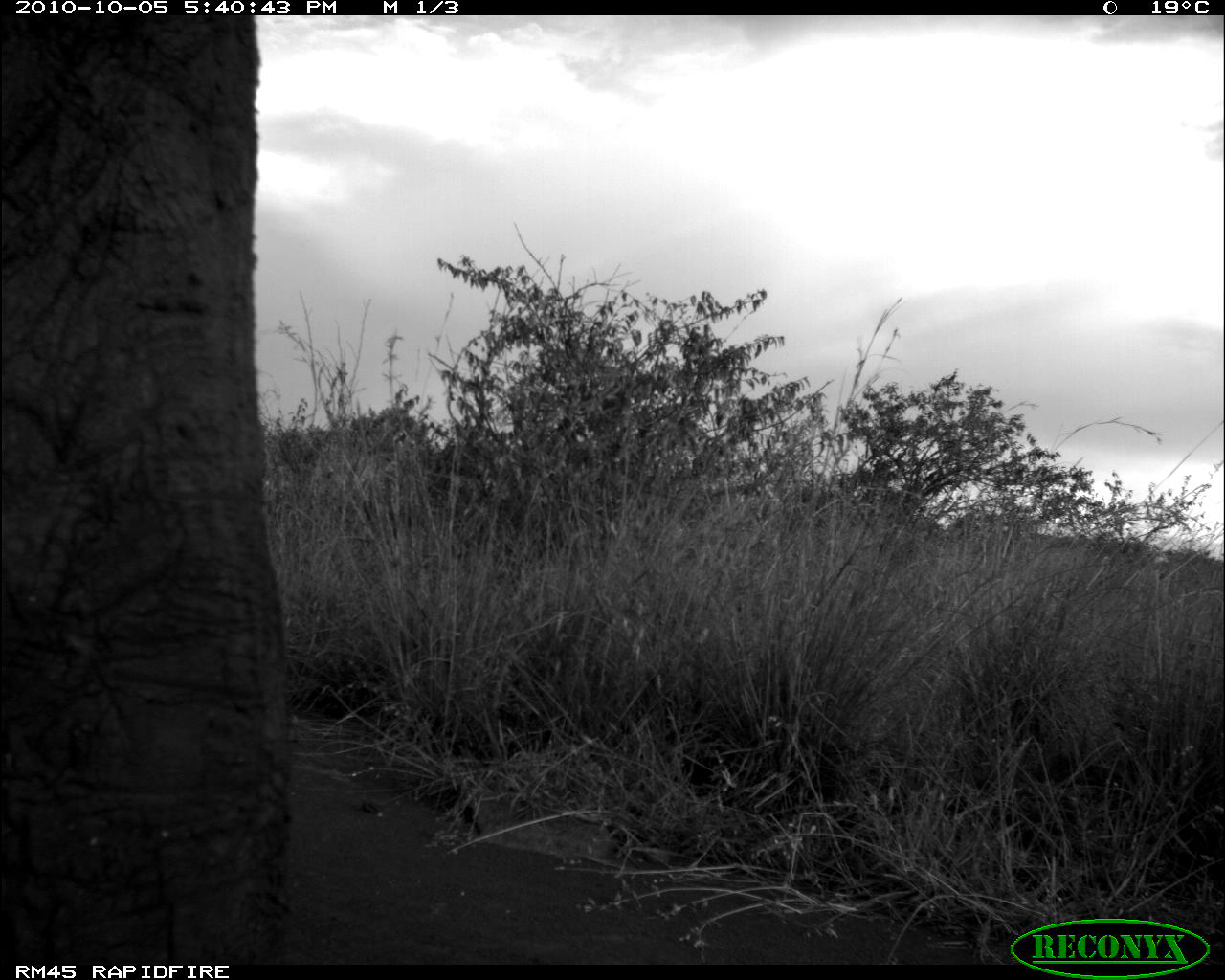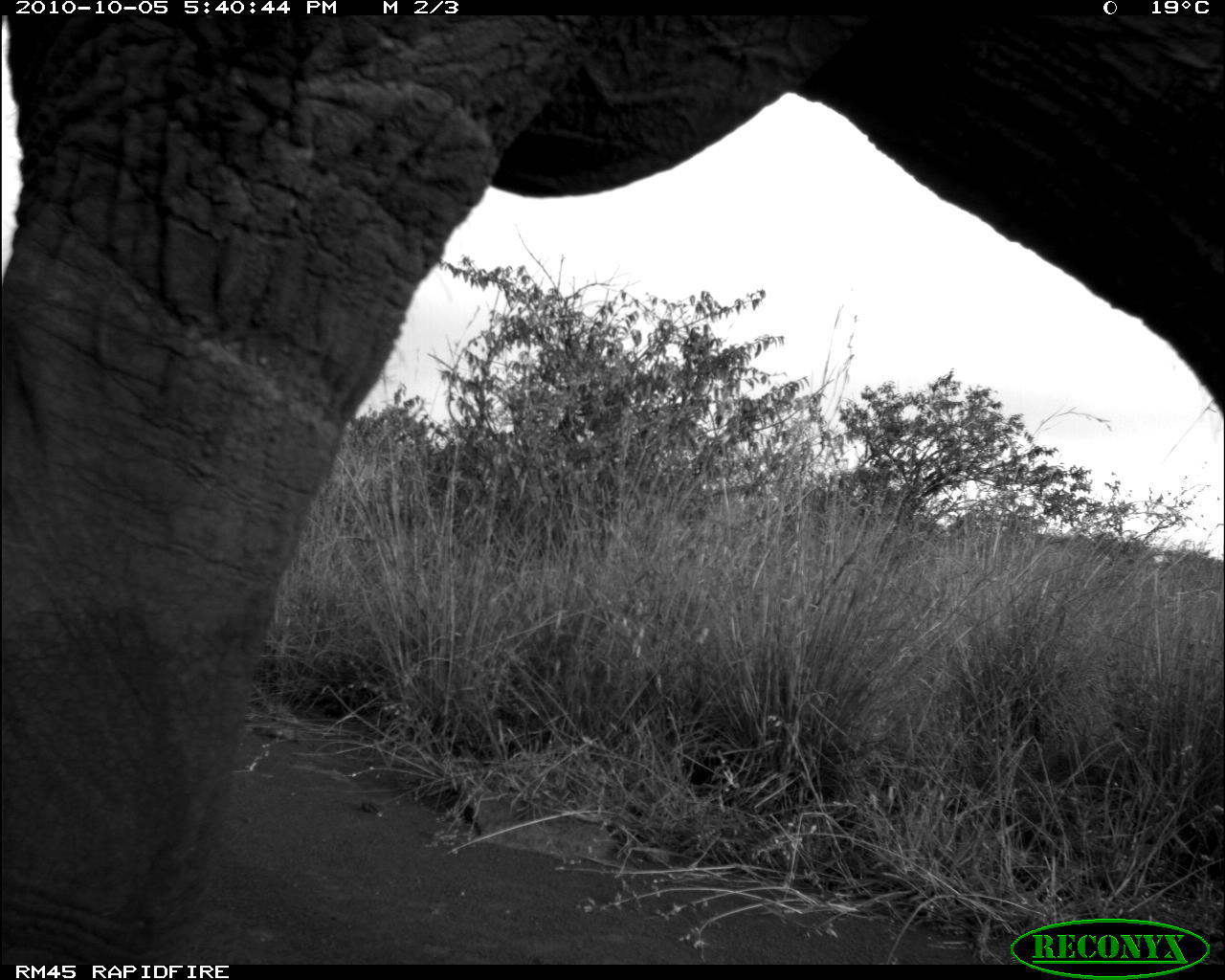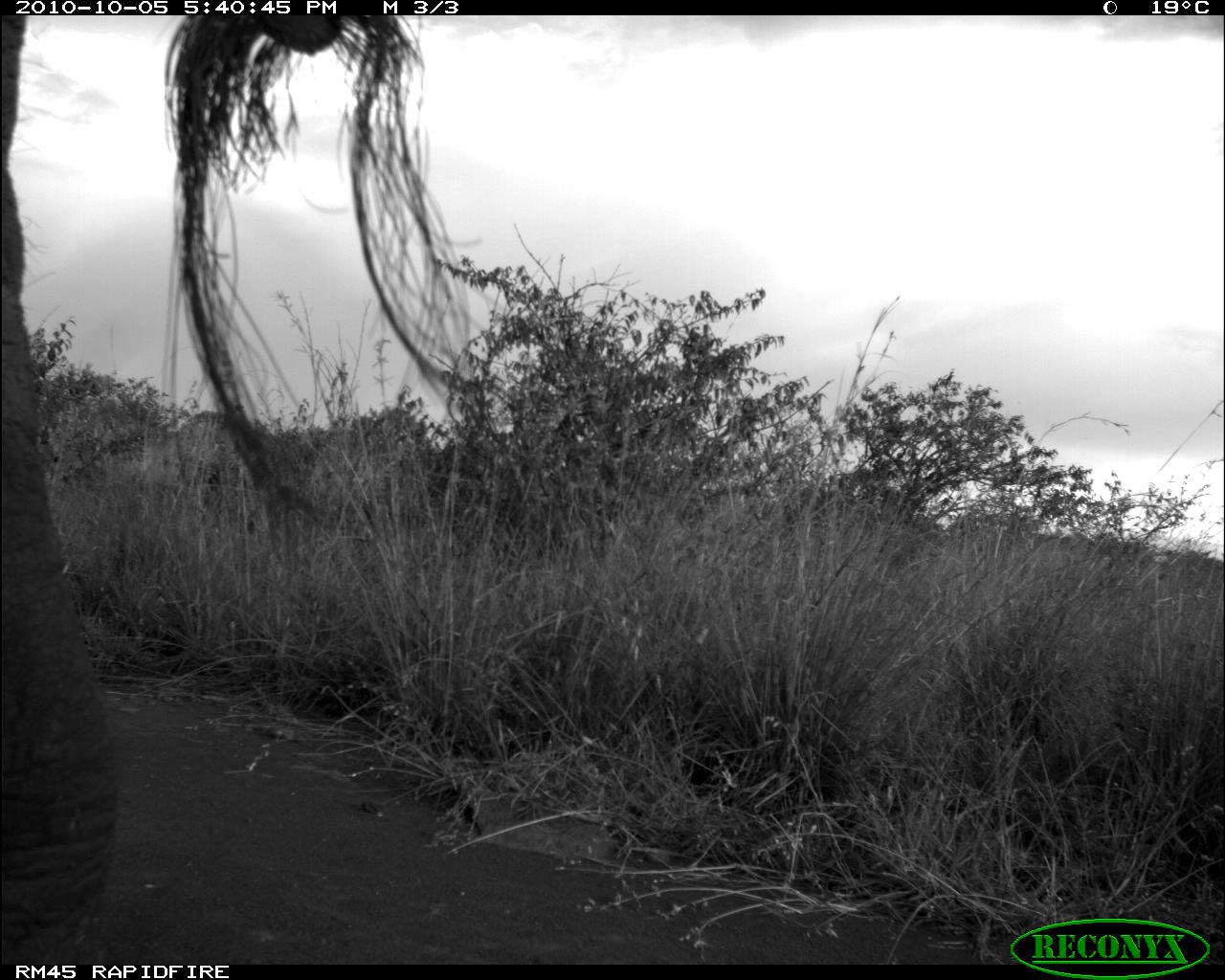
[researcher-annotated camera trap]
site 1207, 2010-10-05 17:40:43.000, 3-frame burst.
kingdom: Animalia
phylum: Chordata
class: Mammalia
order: Proboscidea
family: Elephantidae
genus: Loxodonta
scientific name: Loxodonta africana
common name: african bush elephant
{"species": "Loxodonta africana (african bush elephant)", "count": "1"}